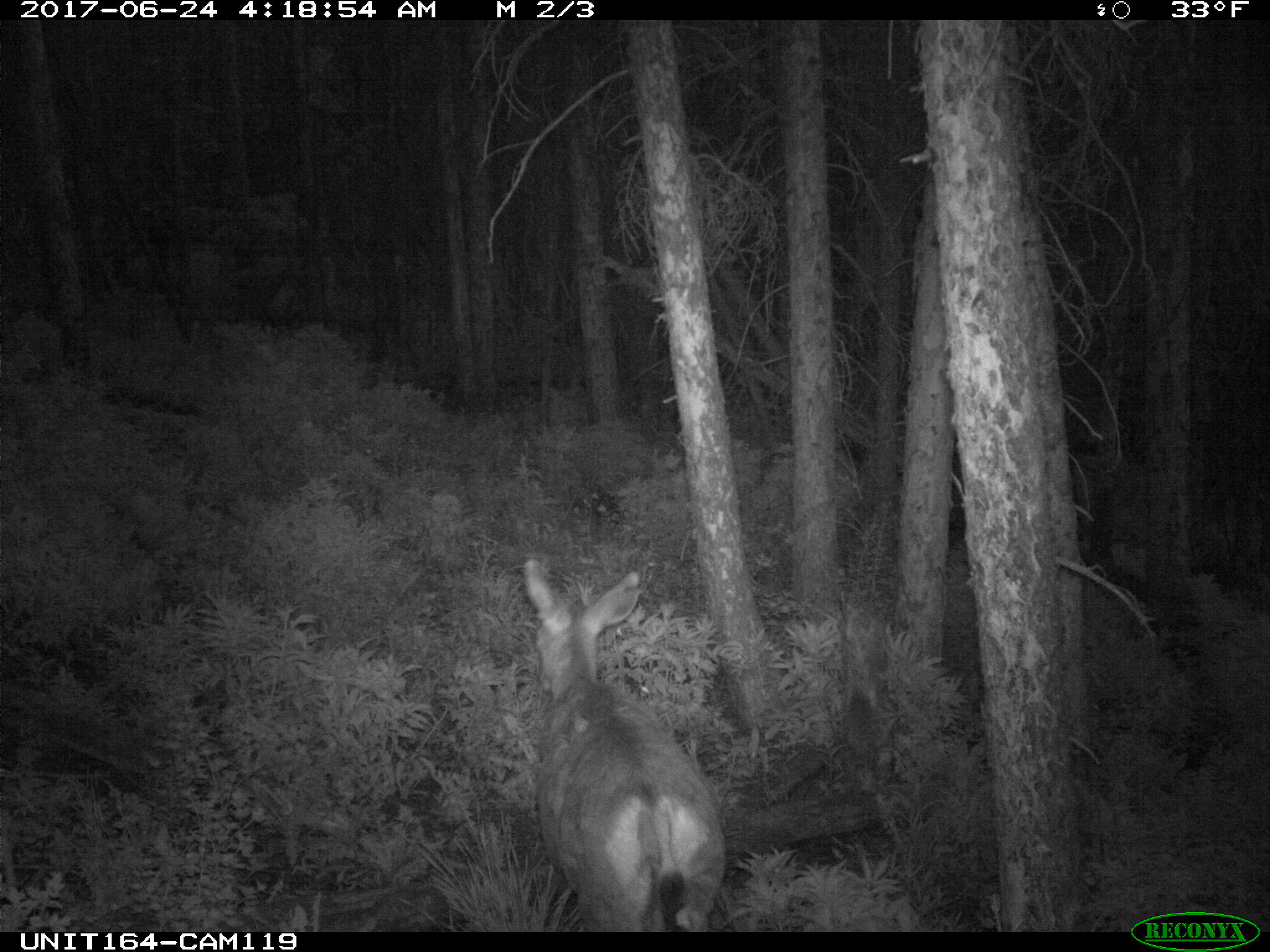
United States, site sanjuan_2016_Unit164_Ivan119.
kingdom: Animalia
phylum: Chordata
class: Mammalia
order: Artiodactyla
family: Cervidae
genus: Odocoileus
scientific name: Odocoileus hemionus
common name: mule deer